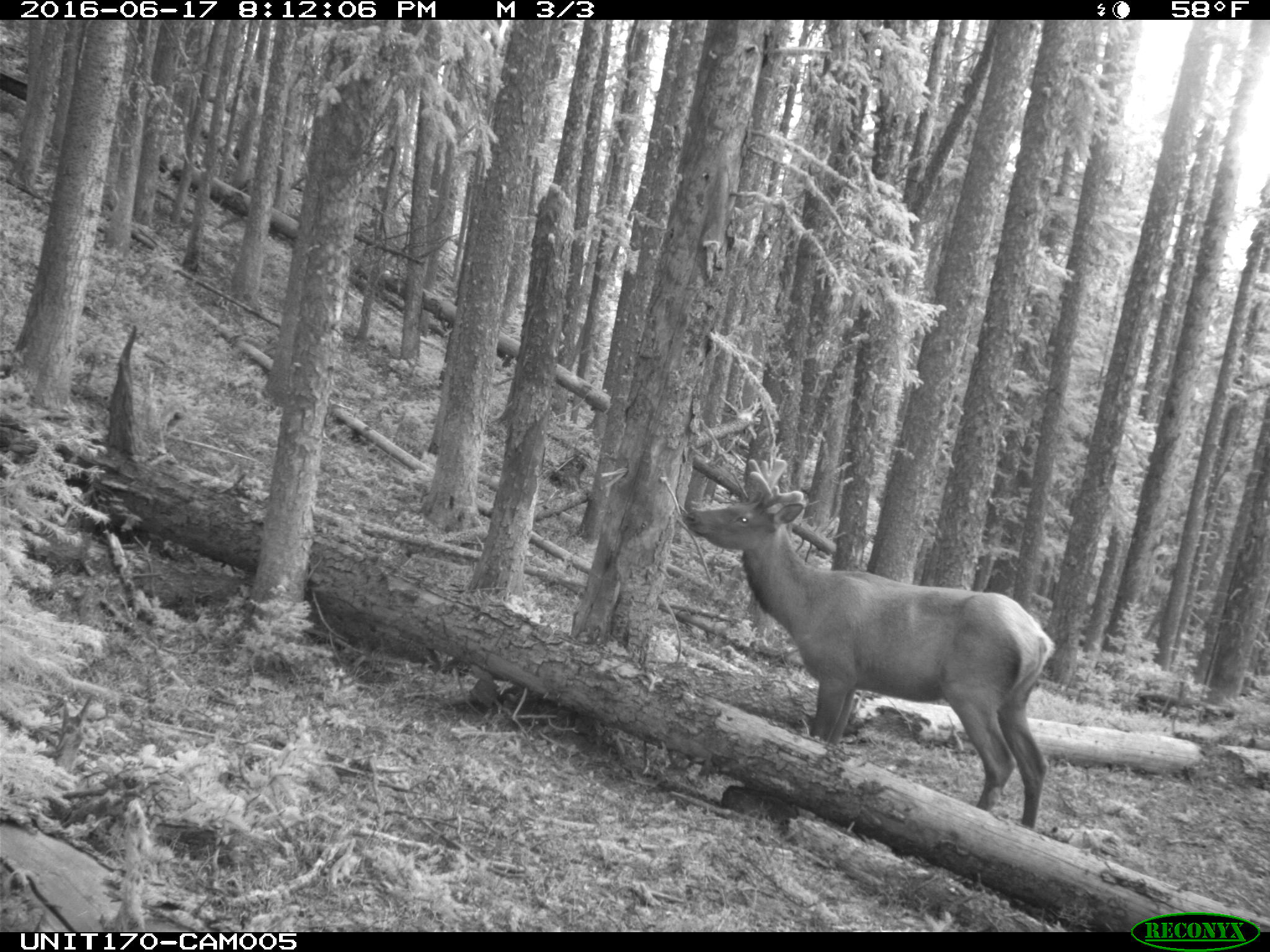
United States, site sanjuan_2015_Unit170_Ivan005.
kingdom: Animalia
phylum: Chordata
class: Mammalia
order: Artiodactyla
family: Cervidae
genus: Cervus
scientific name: Cervus elaphus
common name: red deer